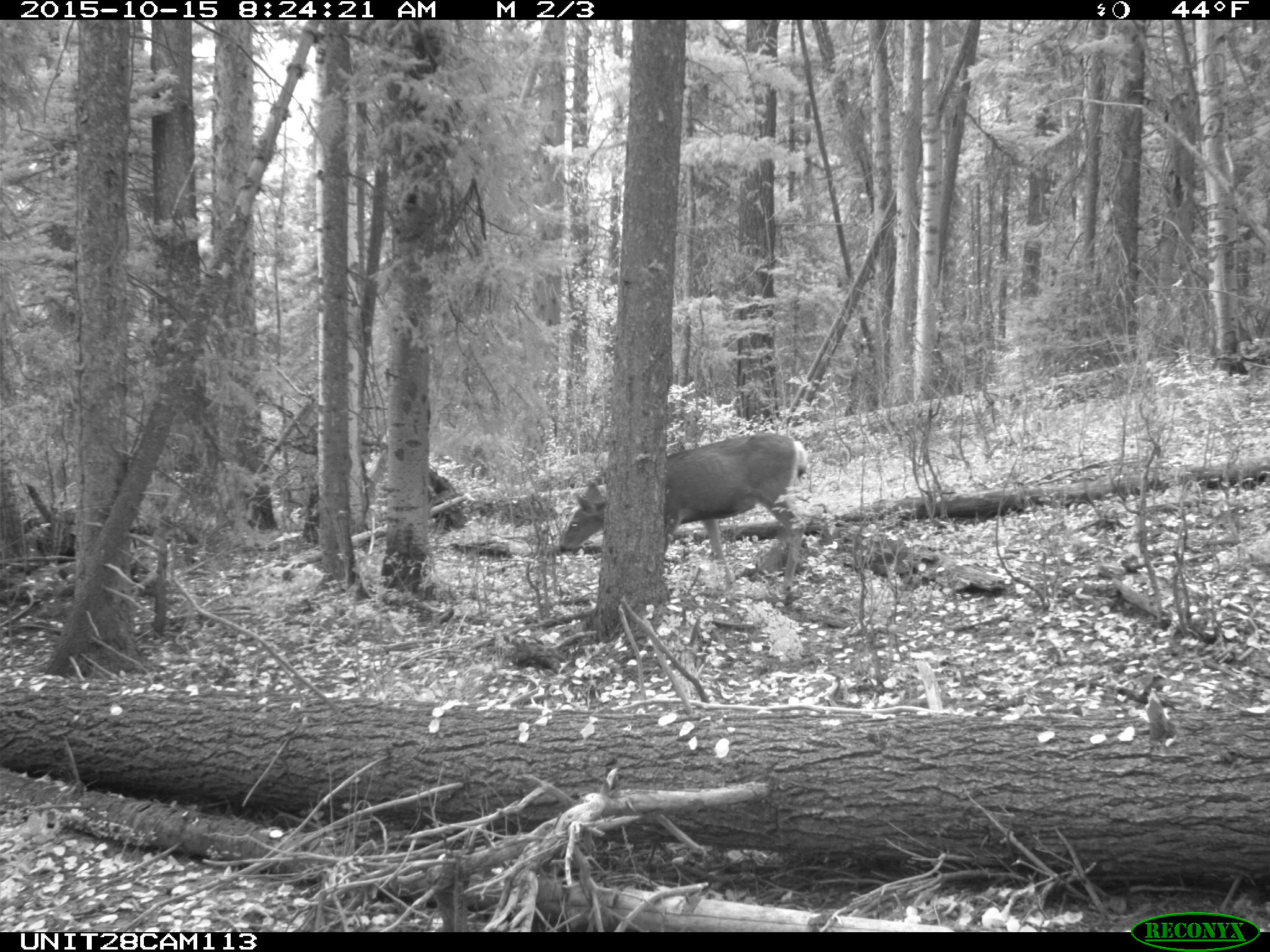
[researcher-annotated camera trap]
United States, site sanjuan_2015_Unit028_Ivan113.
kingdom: Animalia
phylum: Chordata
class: Mammalia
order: Artiodactyla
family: Cervidae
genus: Odocoileus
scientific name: Odocoileus hemionus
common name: mule deer